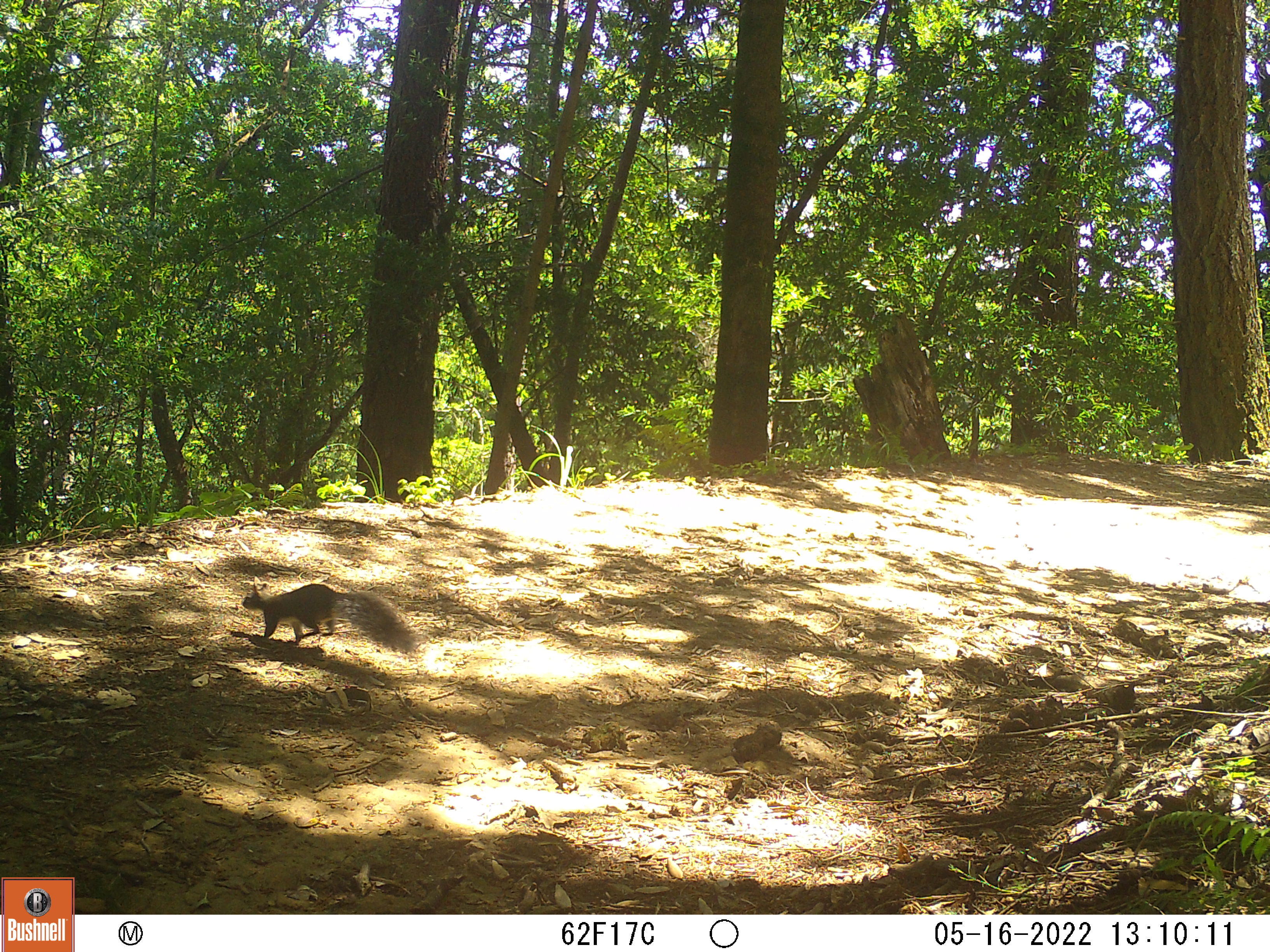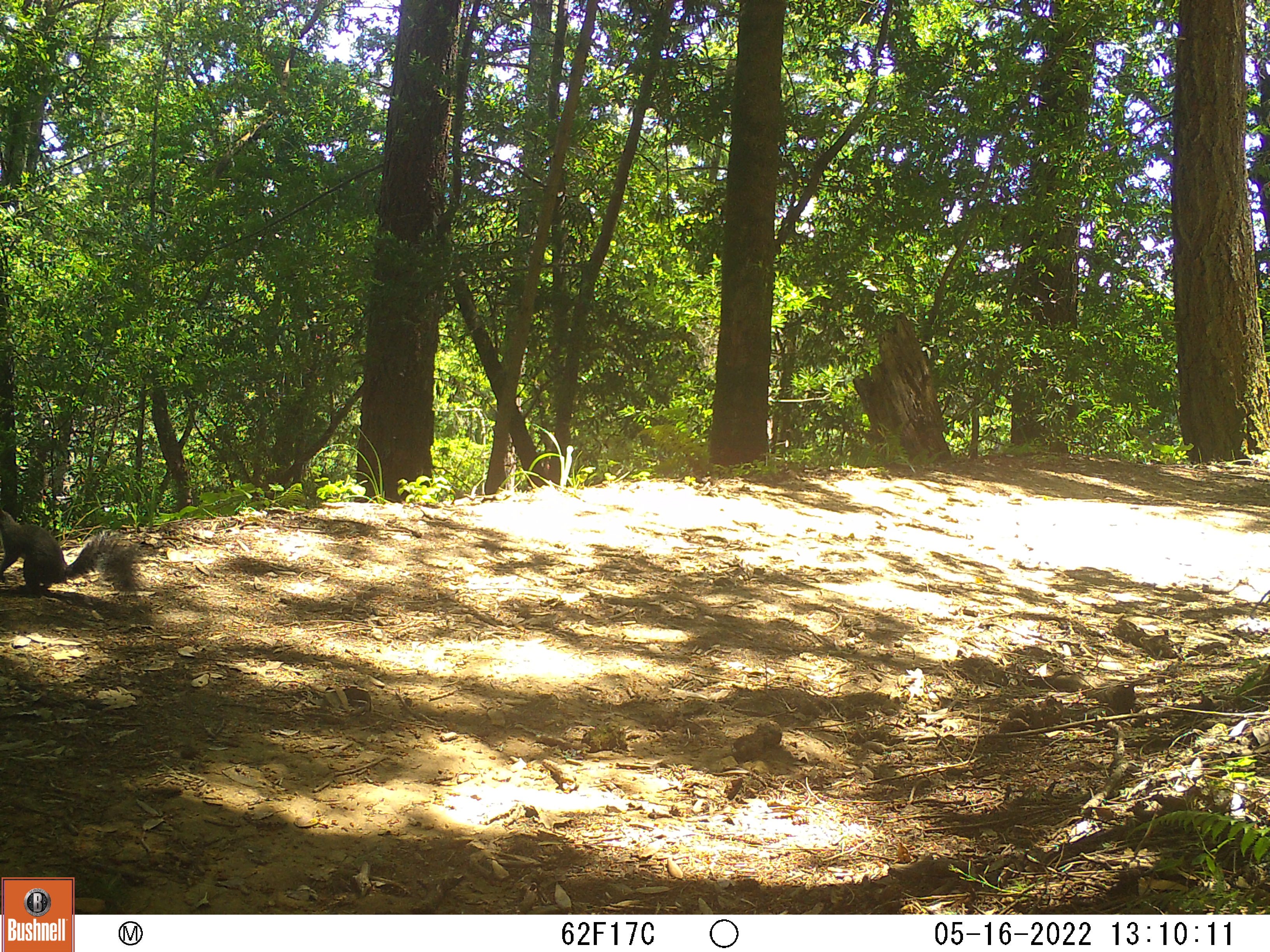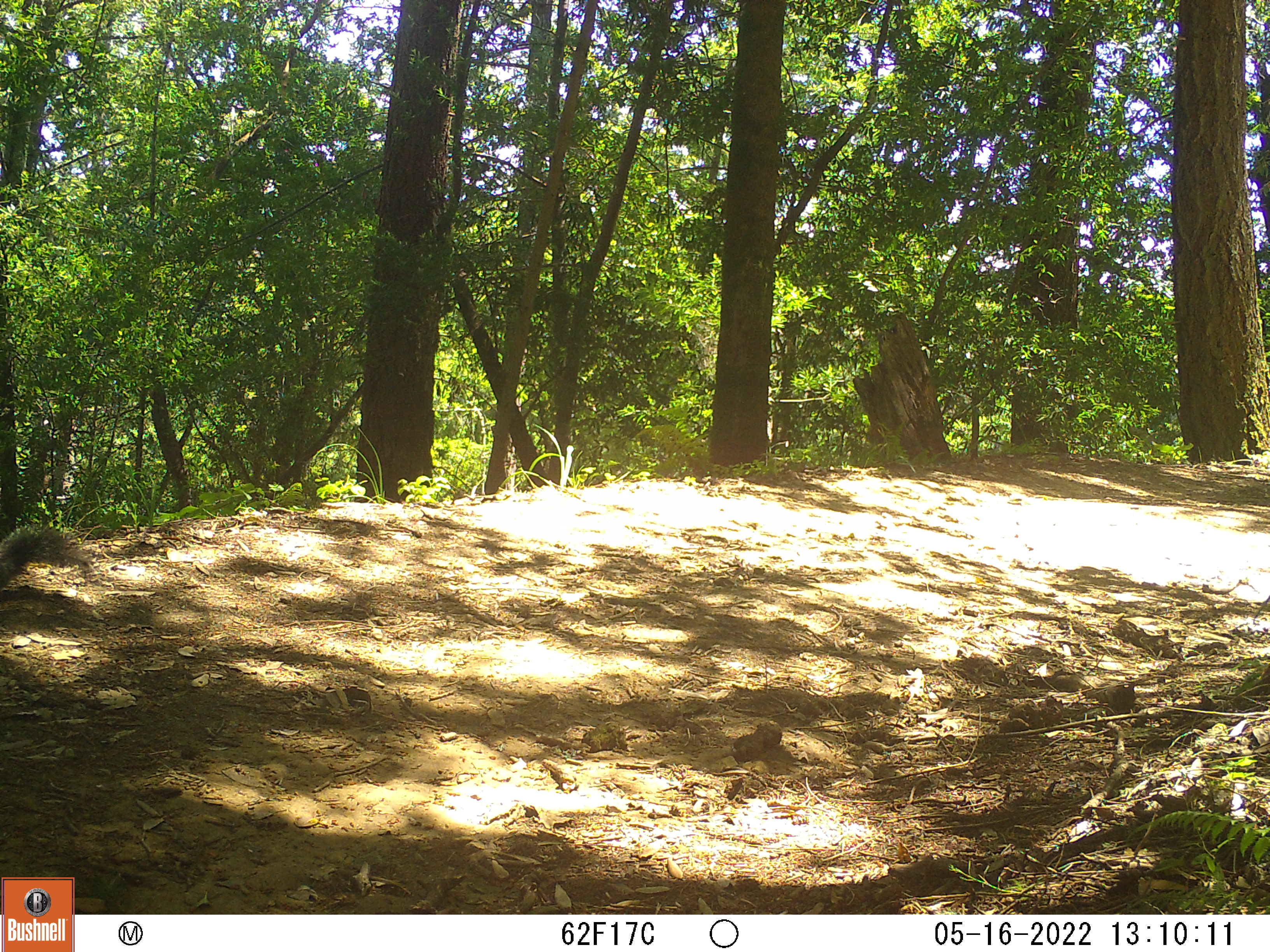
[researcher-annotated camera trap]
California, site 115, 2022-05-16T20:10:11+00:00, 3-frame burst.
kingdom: Animalia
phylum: Chordata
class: Mammalia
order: Rodentia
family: Sciuridae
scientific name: Sciuridae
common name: squirrel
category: unknown squirrel